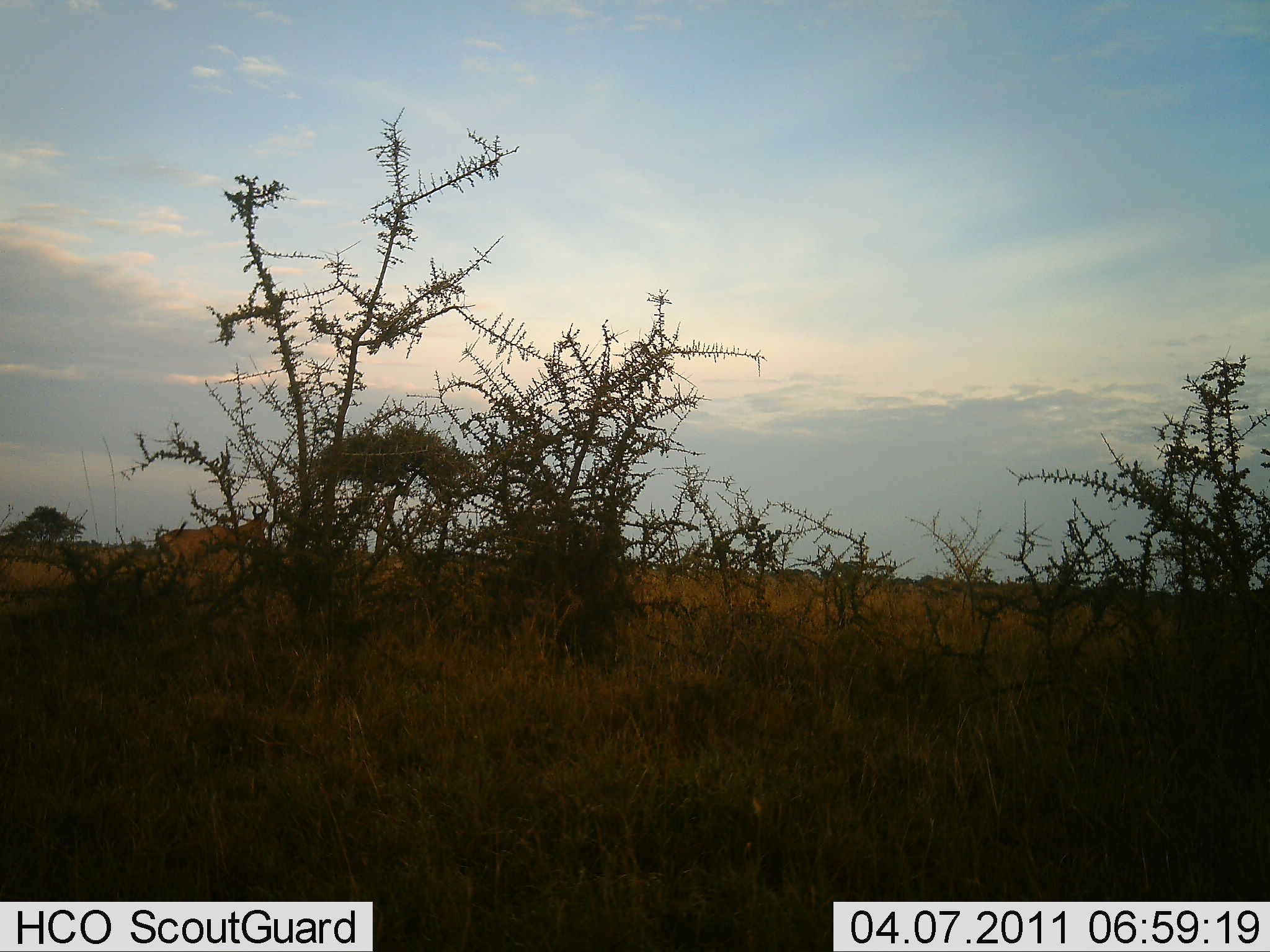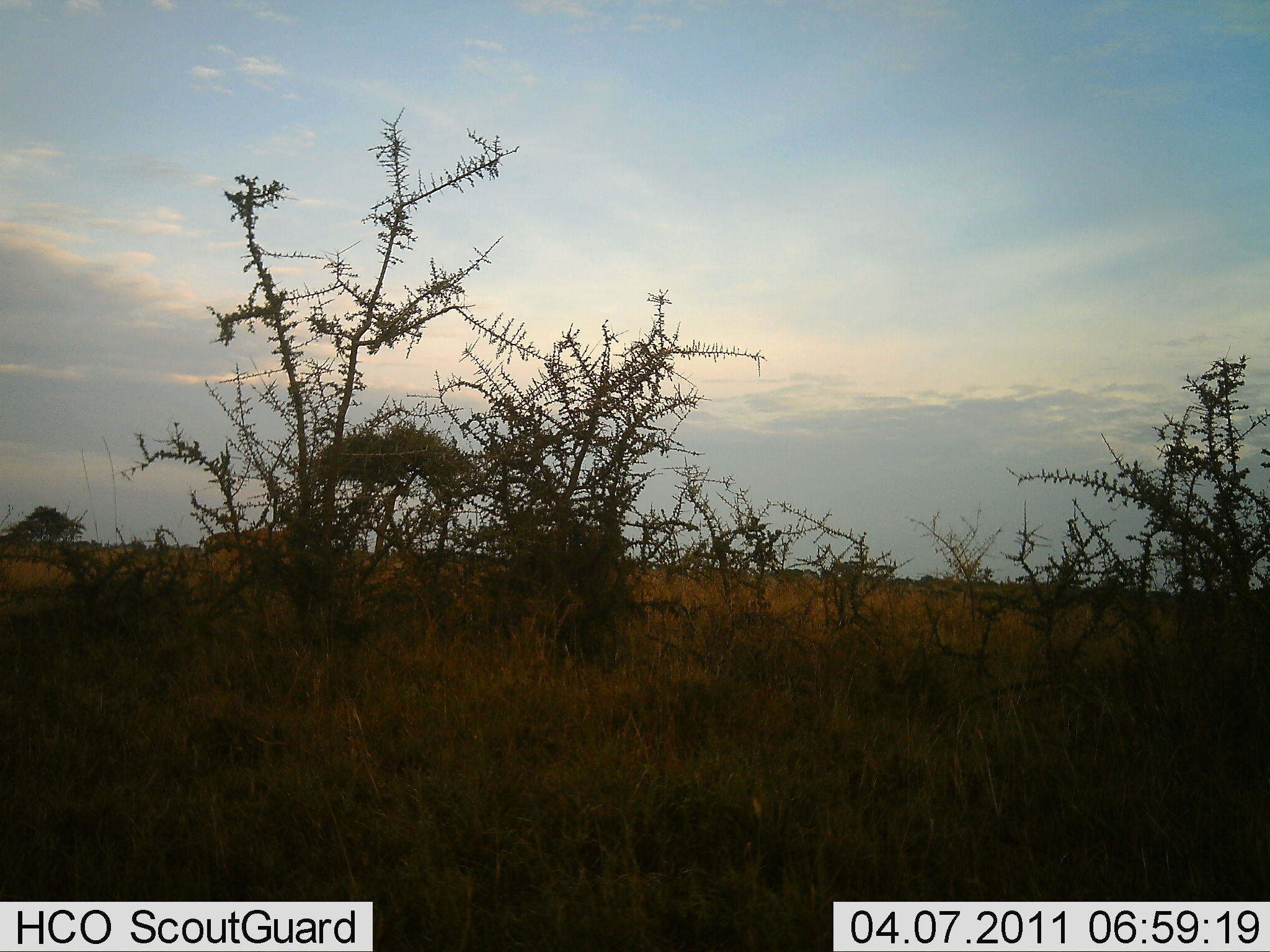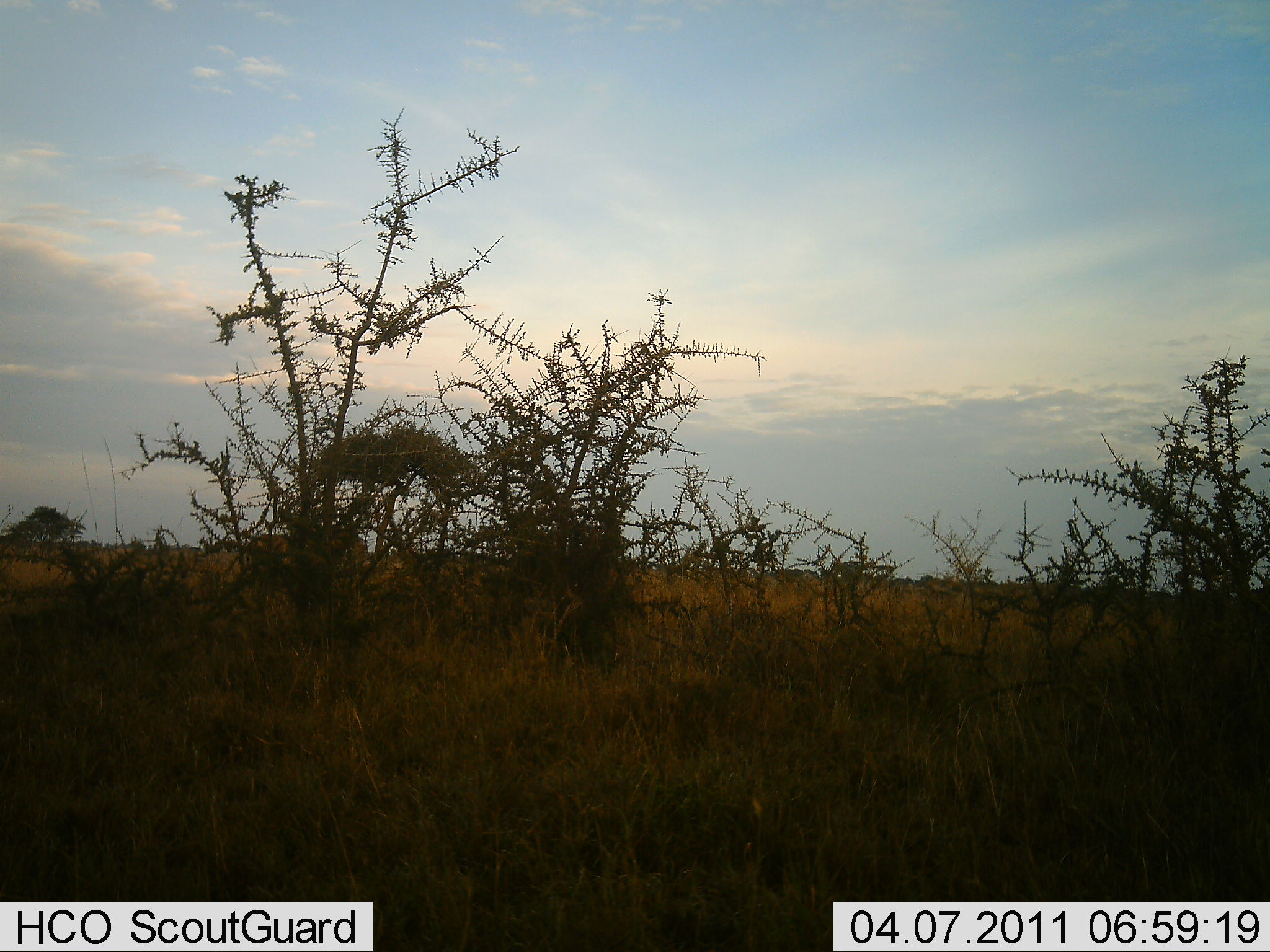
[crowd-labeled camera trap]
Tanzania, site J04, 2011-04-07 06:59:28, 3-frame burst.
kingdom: Animalia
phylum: Chordata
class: Mammalia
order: Artiodactyla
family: Bovidae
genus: Alcelaphus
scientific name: Alcelaphus buselaphus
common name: hartebeest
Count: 1.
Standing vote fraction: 9%.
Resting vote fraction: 0%.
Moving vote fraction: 100%.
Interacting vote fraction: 0%.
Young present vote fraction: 0%.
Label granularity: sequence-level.